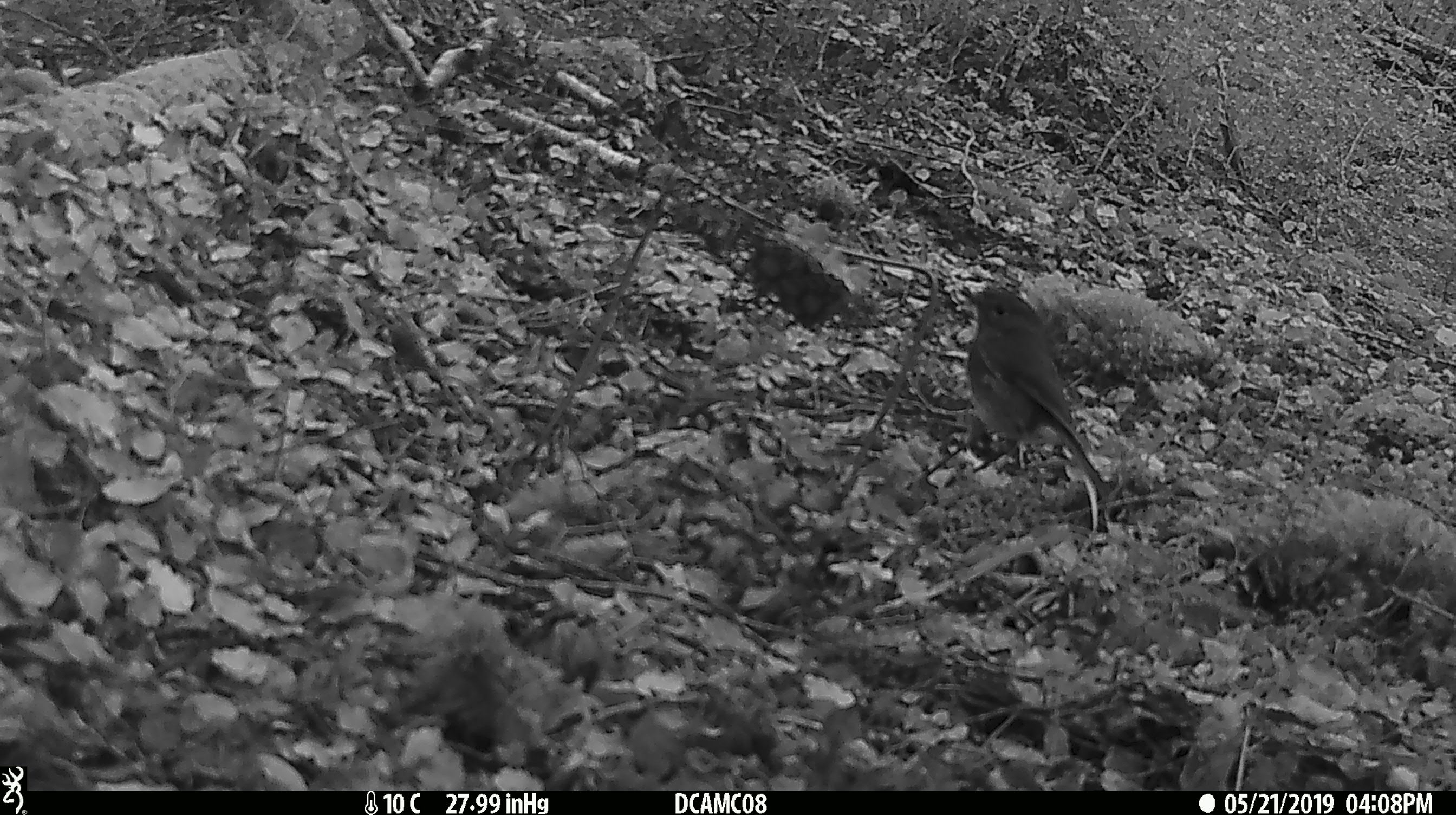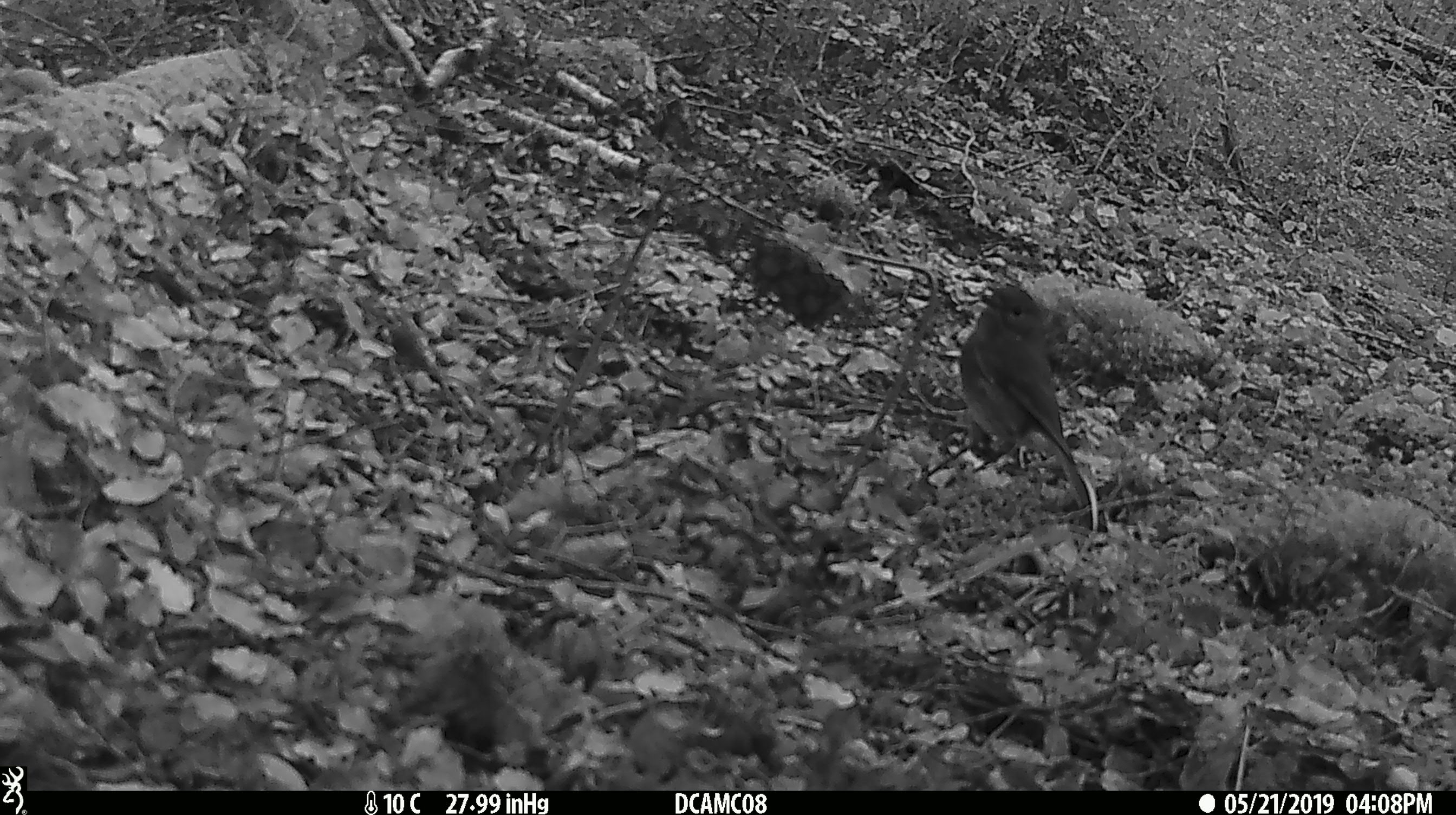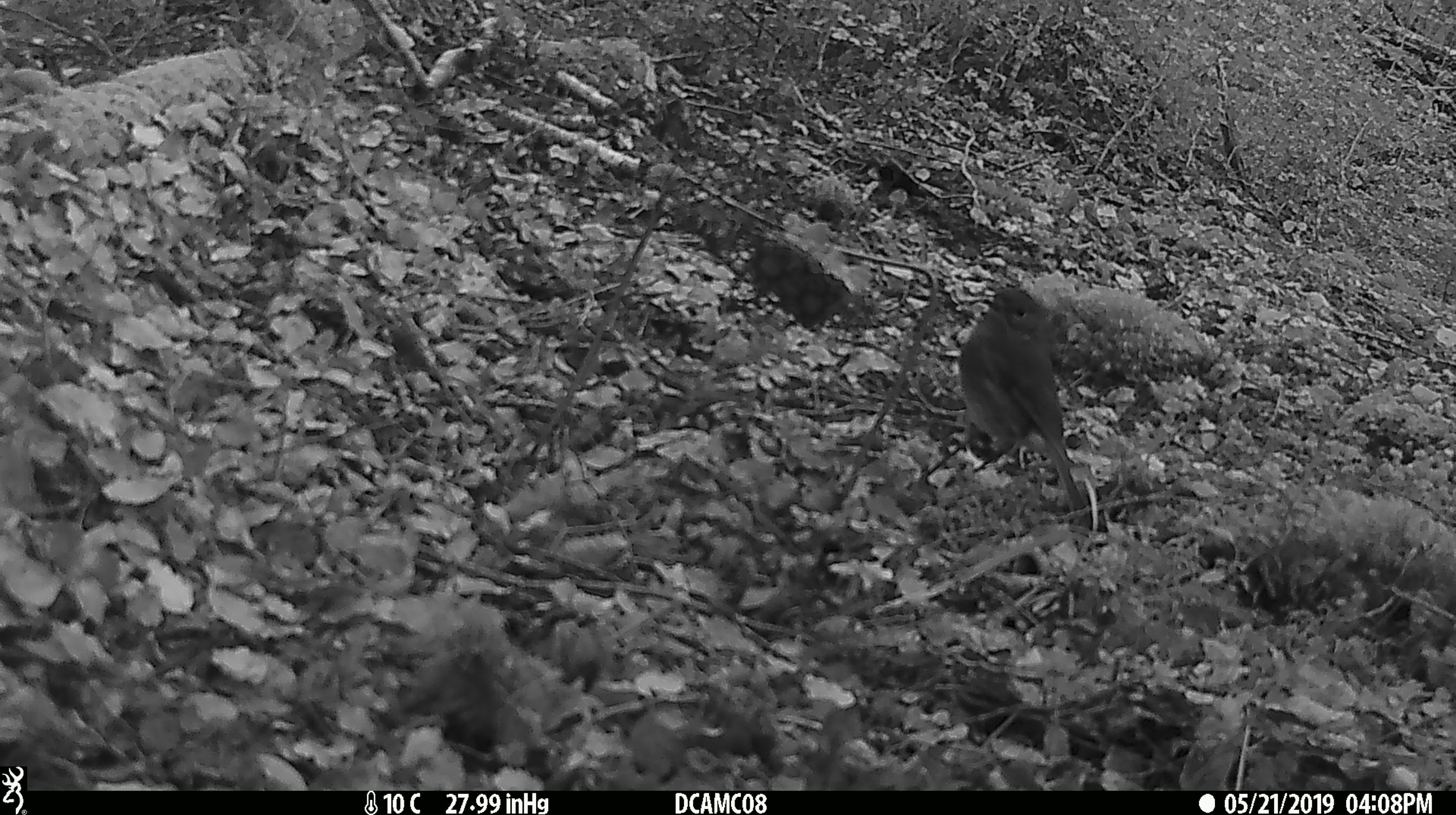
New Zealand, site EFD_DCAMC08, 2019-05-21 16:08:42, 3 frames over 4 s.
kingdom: Animalia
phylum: Chordata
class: Aves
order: Passeriformes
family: Petroicidae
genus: Petroica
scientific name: Petroica australis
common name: new zealand robin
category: robin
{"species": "robin (new zealand robin) (Petroica australis)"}